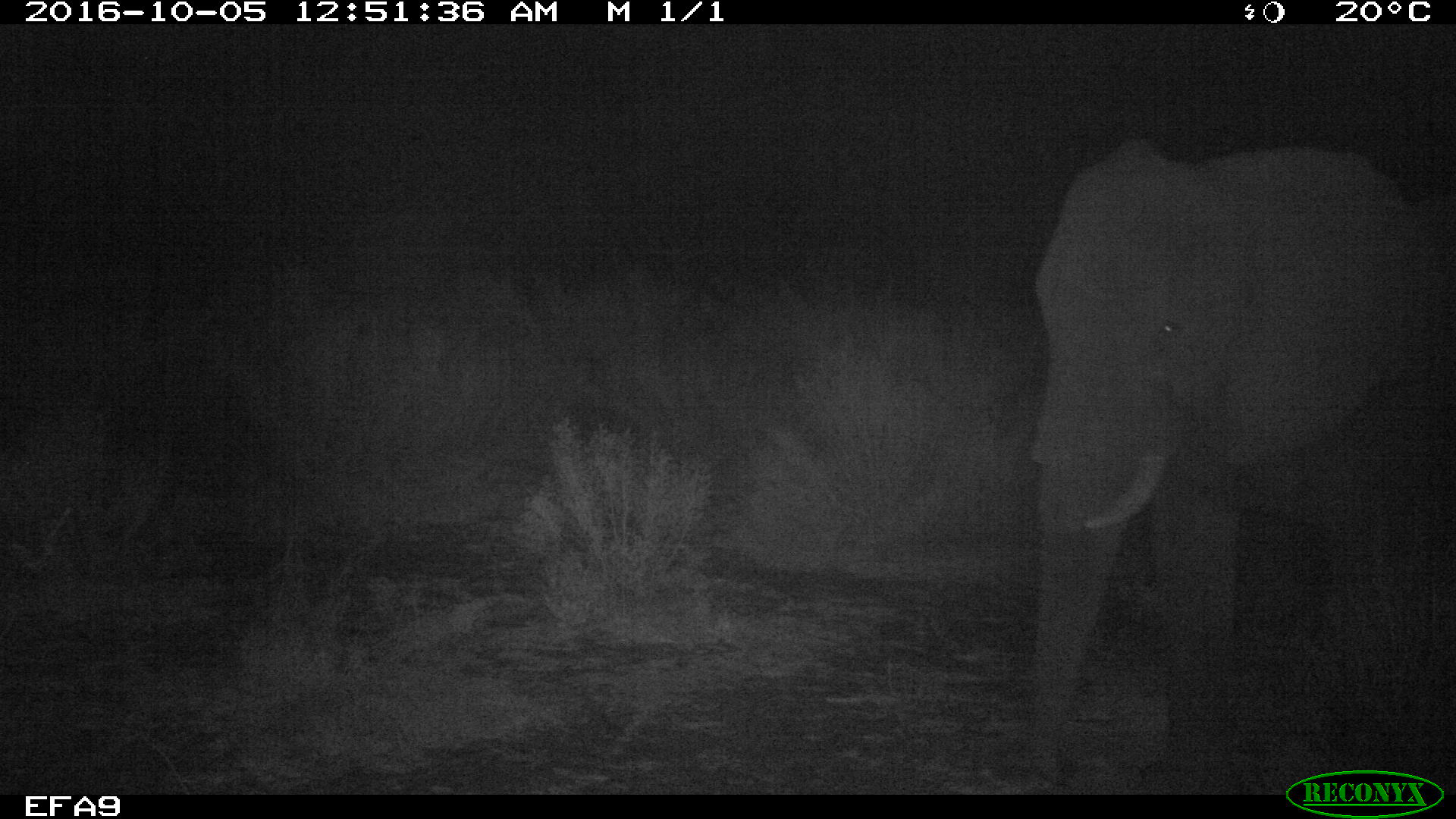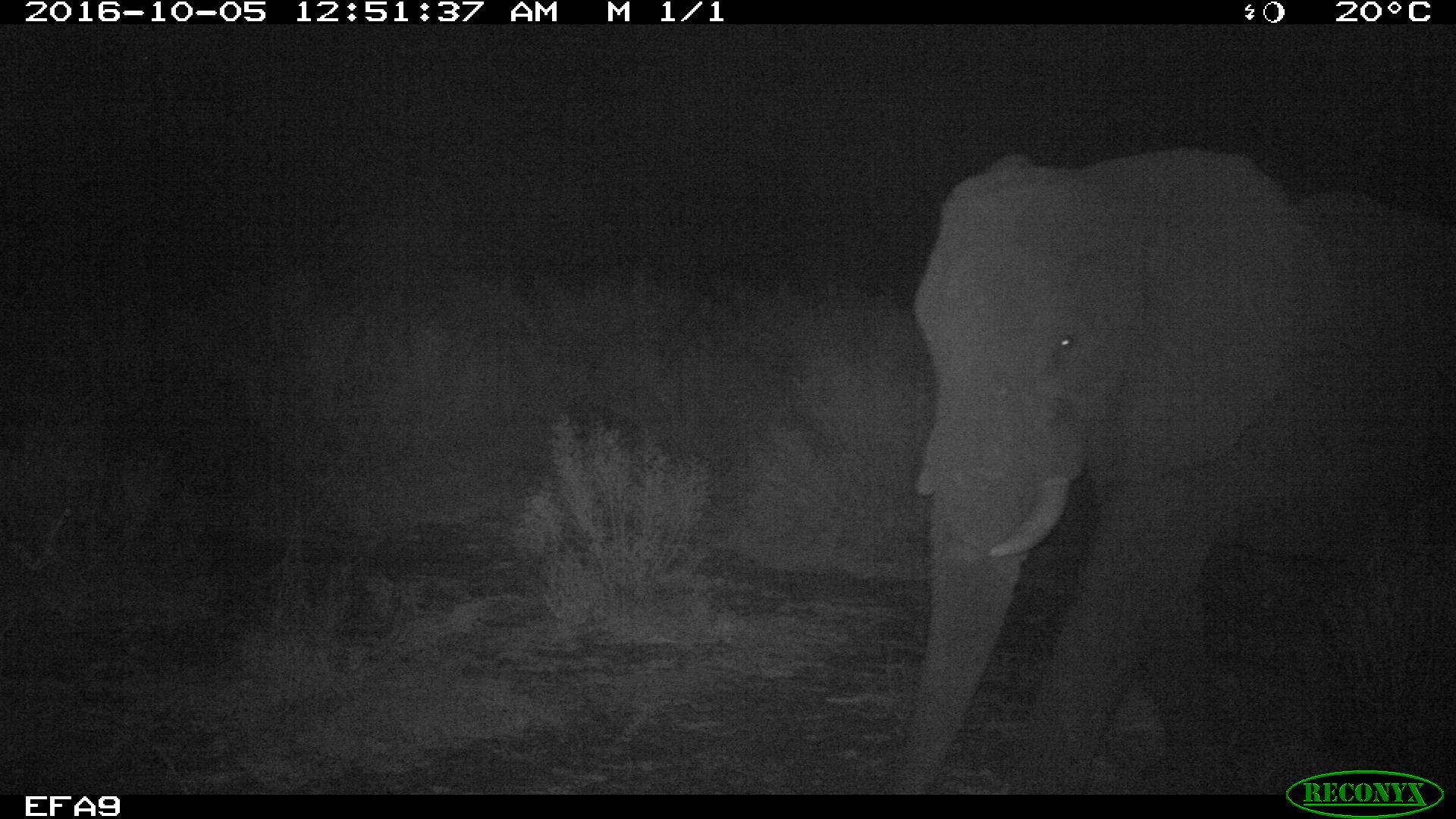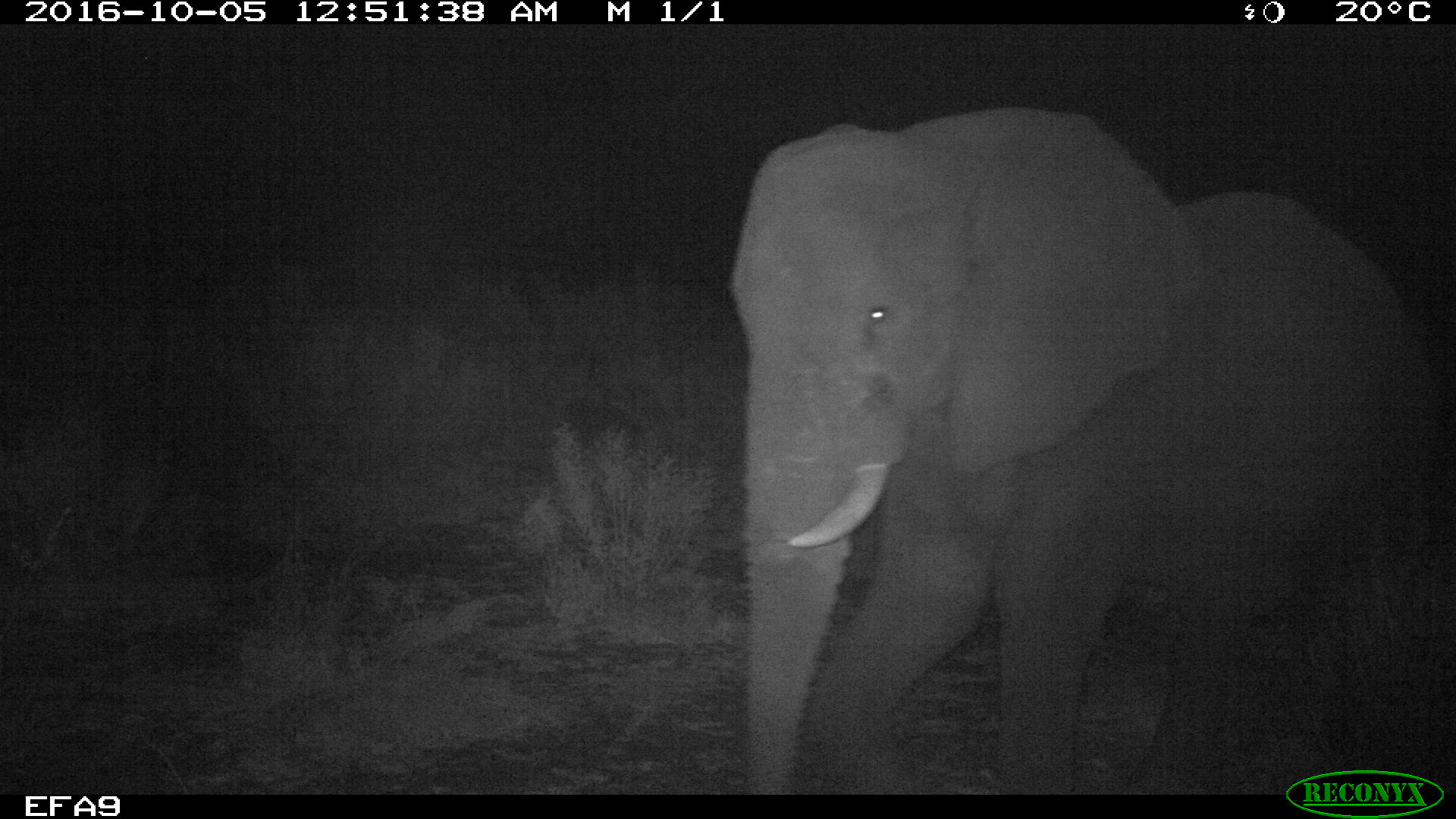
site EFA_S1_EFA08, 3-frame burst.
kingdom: Animalia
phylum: Chordata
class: Mammalia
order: Proboscidea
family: Elephantidae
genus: Loxodonta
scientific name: Loxodonta africana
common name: african bush elephant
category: elephant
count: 1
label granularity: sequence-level